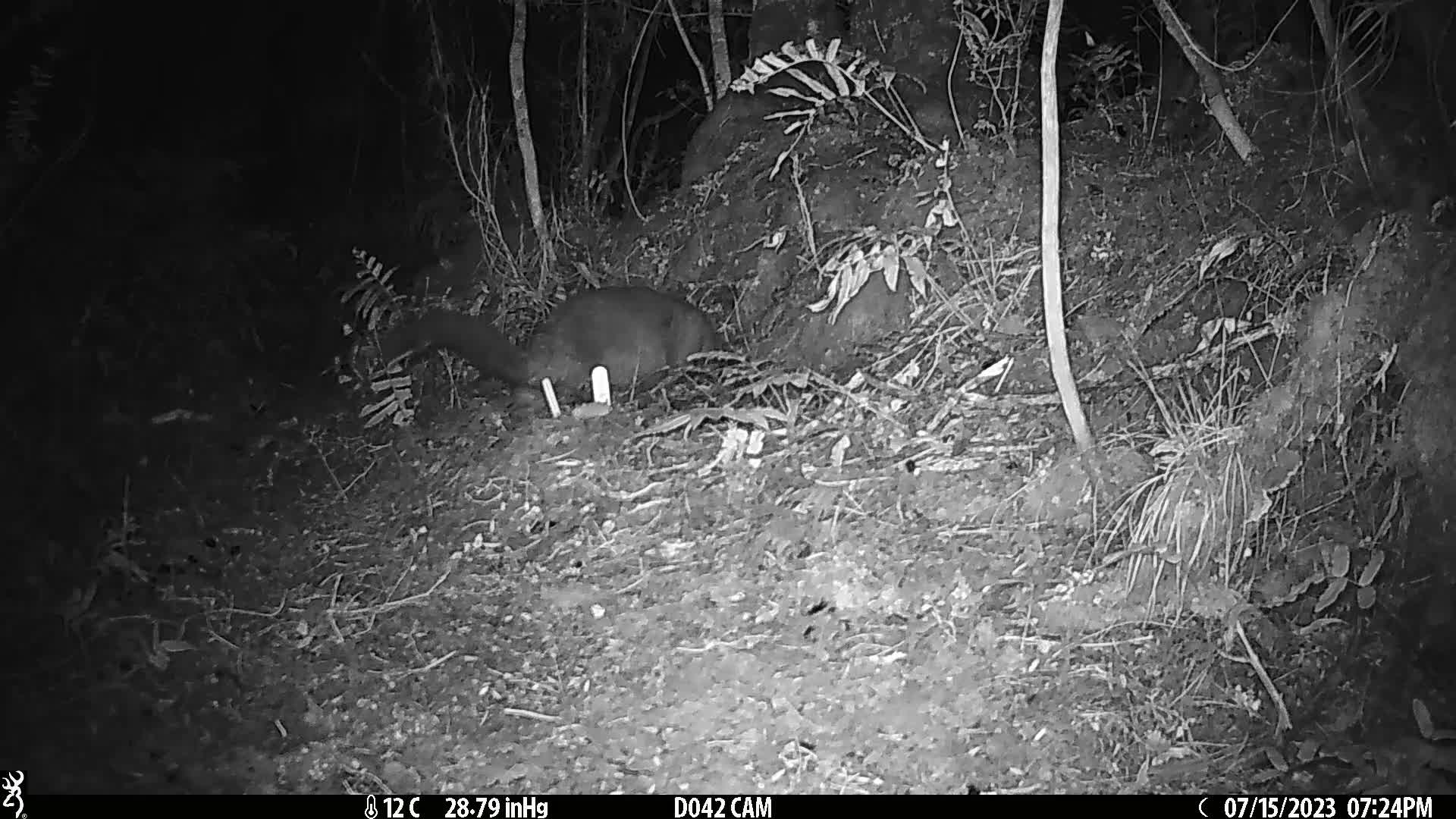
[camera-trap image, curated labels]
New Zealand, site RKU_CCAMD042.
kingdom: Animalia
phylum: Chordata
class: Mammalia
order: Diprotodontia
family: Phalangeridae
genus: Trichosurus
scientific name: Trichosurus vulpecula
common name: common brushtail possum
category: possum